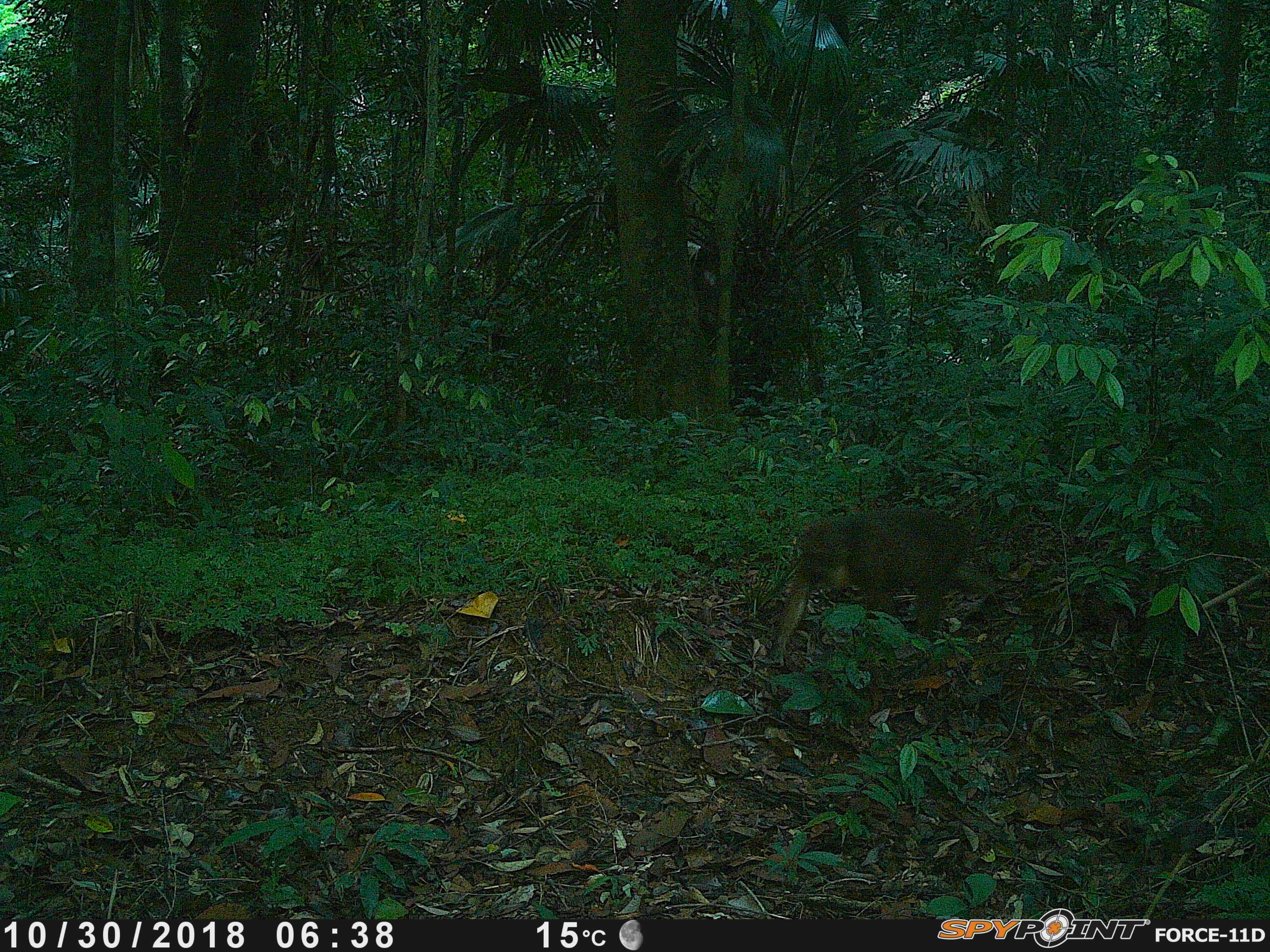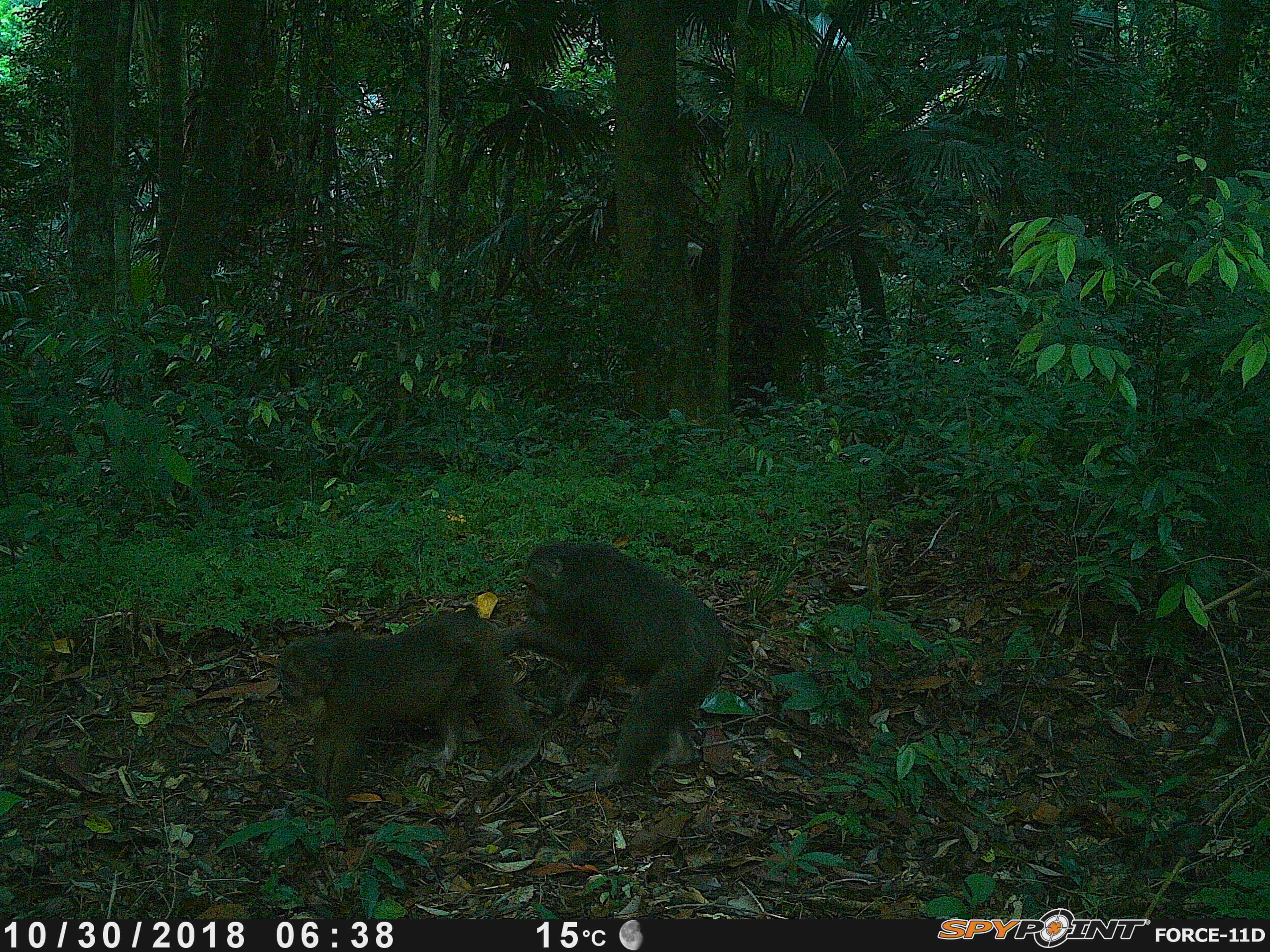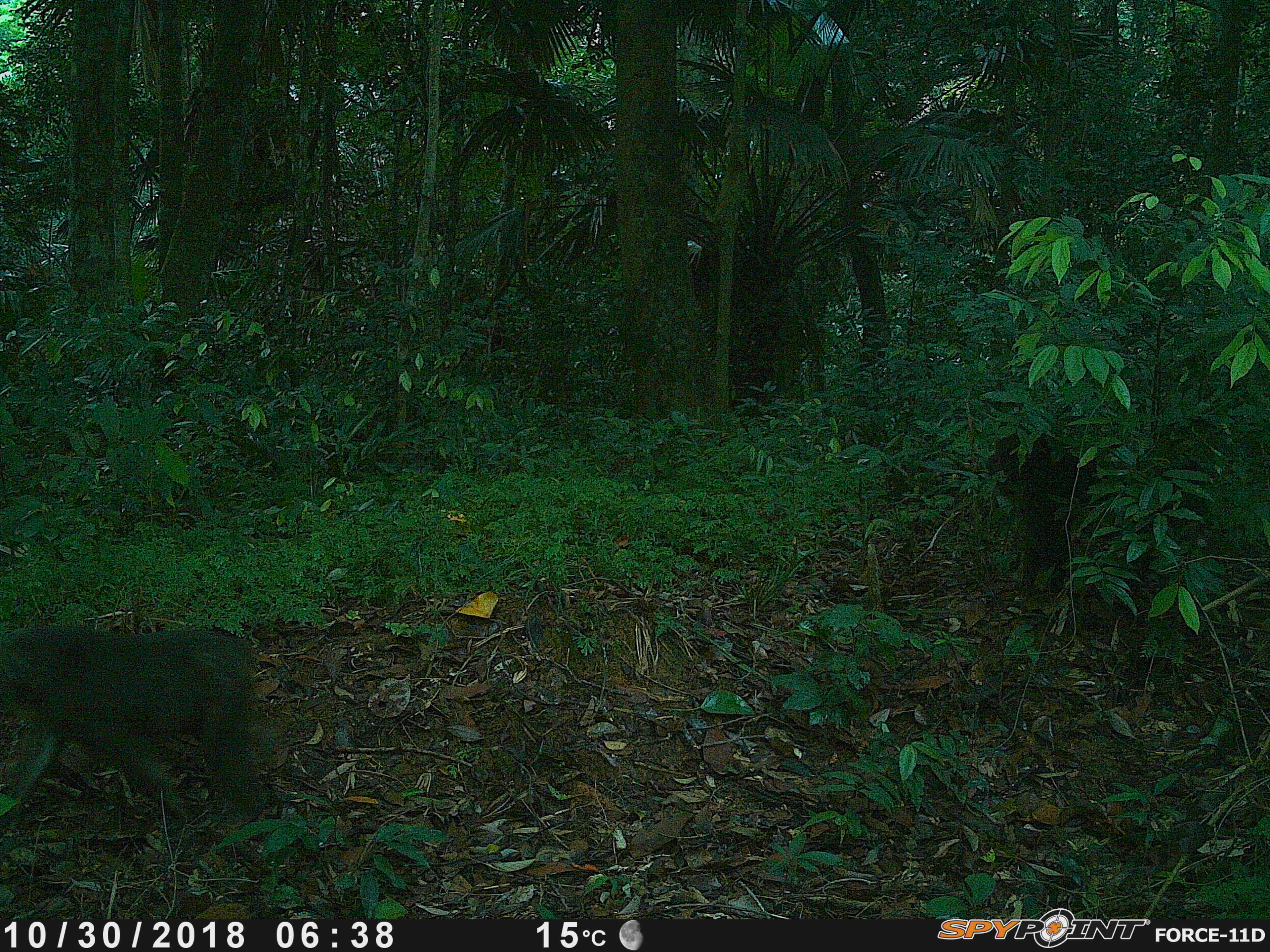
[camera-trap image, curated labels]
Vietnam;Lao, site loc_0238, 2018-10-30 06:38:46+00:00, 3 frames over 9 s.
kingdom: Animalia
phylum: Chordata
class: Mammalia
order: Primates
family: Cercopithecidae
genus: Macaca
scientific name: Macaca arctoides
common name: stump-tailed macaque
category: stump tailed macaque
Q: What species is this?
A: Stump tailed macaque (stump-tailed macaque) (Macaca arctoides).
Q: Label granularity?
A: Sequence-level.